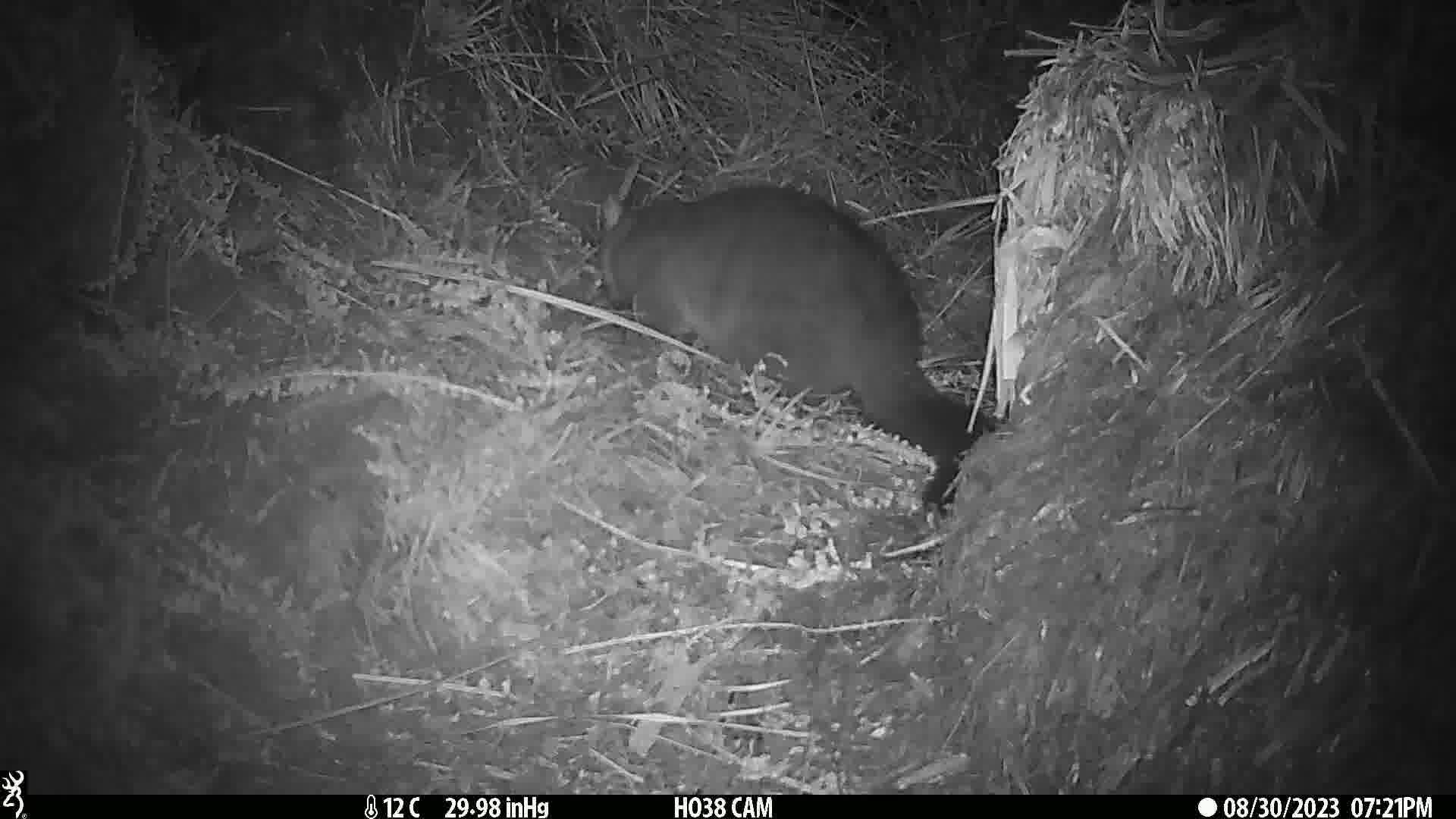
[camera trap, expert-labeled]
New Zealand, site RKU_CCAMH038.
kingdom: Animalia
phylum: Chordata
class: Mammalia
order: Diprotodontia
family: Phalangeridae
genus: Trichosurus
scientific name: Trichosurus vulpecula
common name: common brushtail possum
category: possum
Possum (common brushtail possum) (Trichosurus vulpecula).